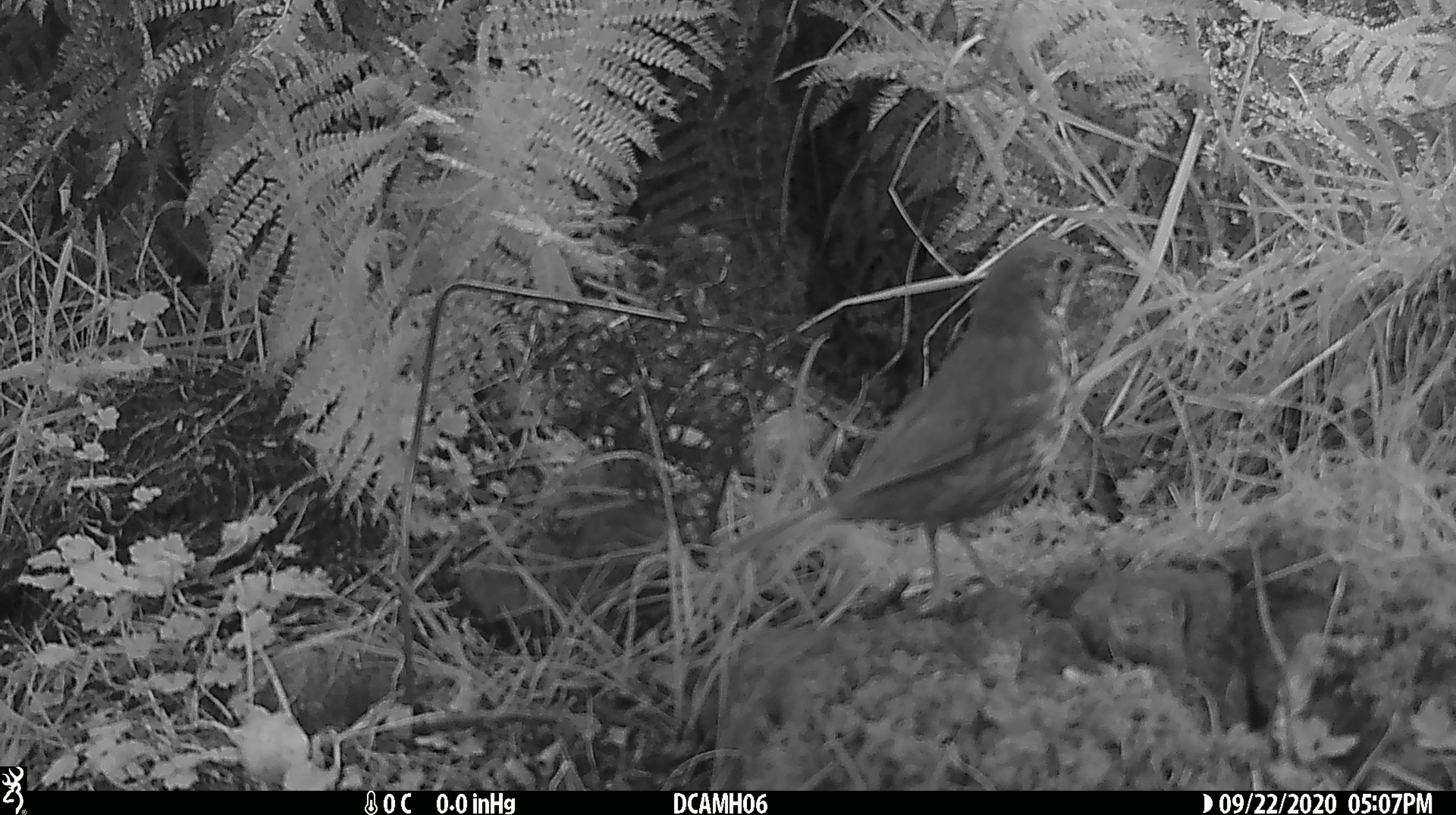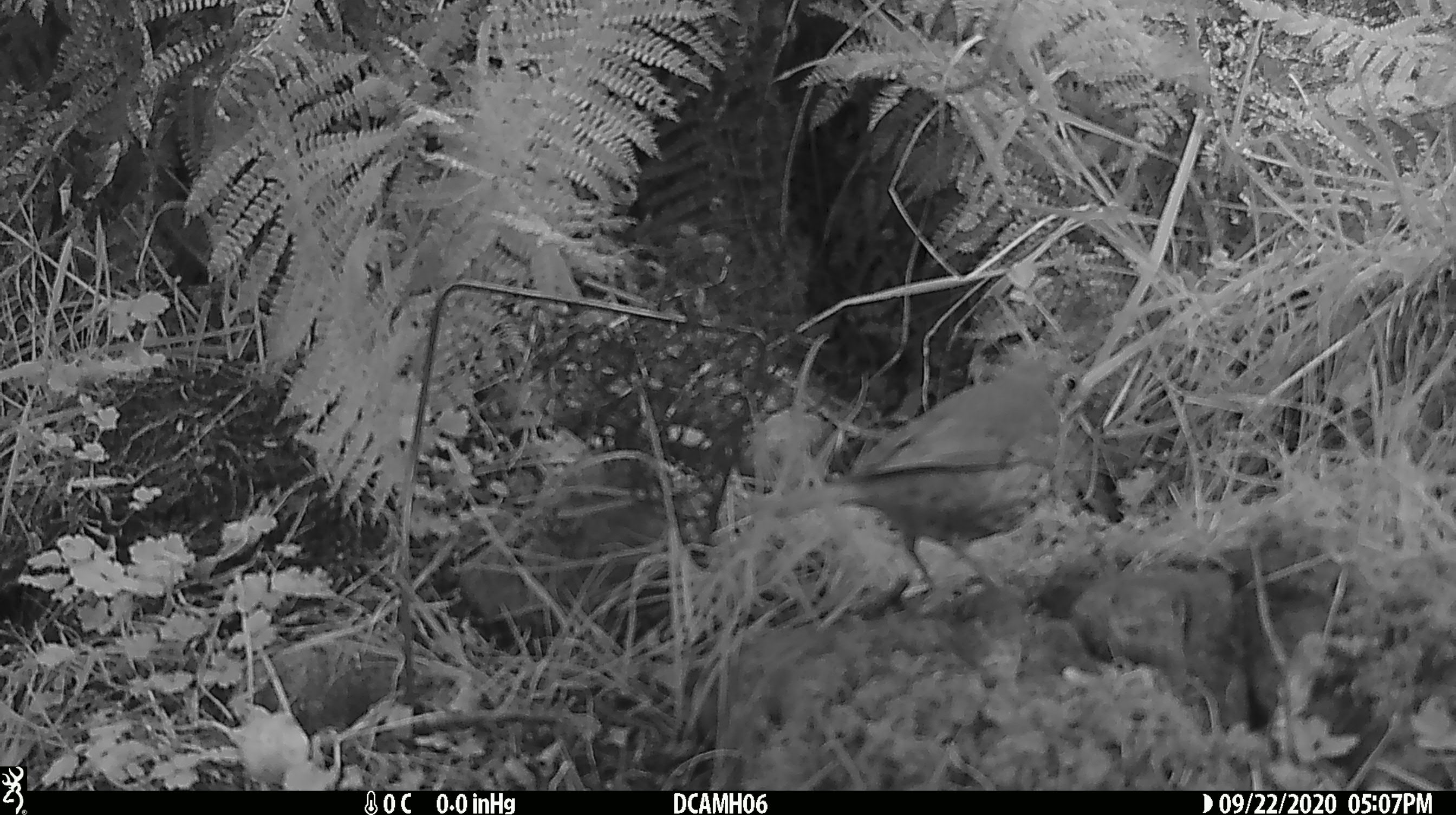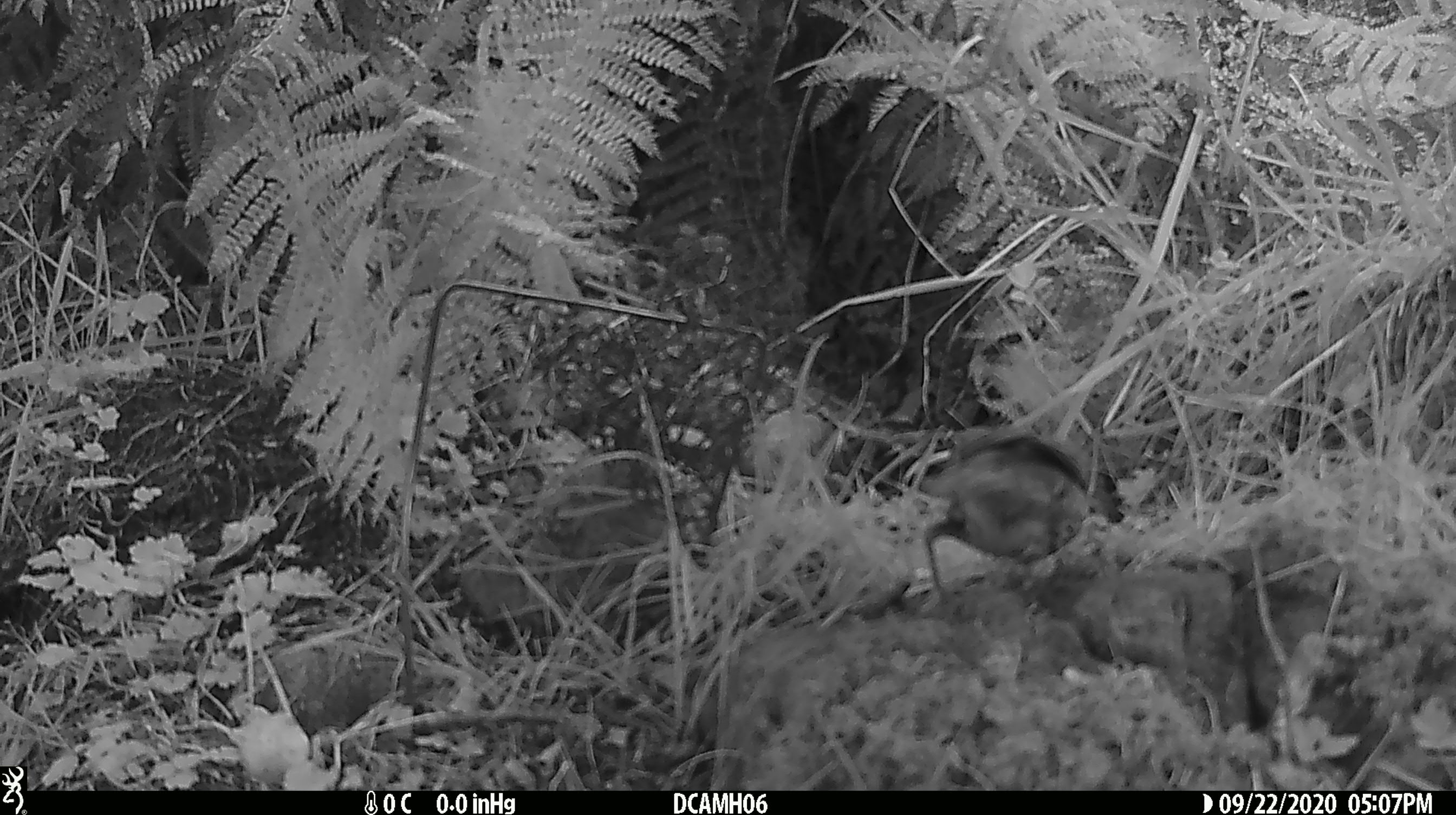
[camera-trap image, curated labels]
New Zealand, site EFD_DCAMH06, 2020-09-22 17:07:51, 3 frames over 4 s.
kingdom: Animalia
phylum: Chordata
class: Aves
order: Passeriformes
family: Turdidae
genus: Turdus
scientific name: Turdus philomelos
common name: song thrush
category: thrush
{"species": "thrush (song thrush) (Turdus philomelos)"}